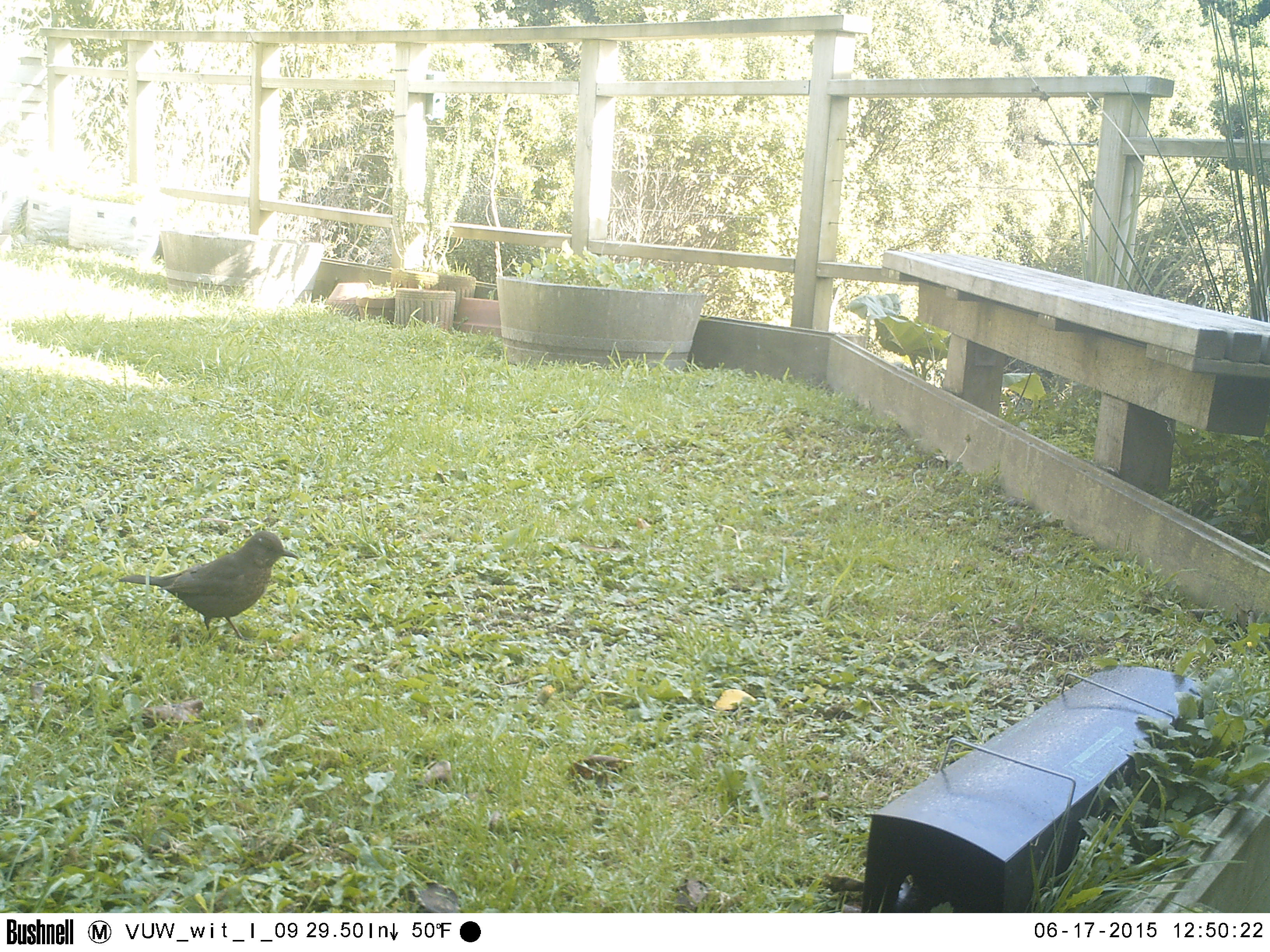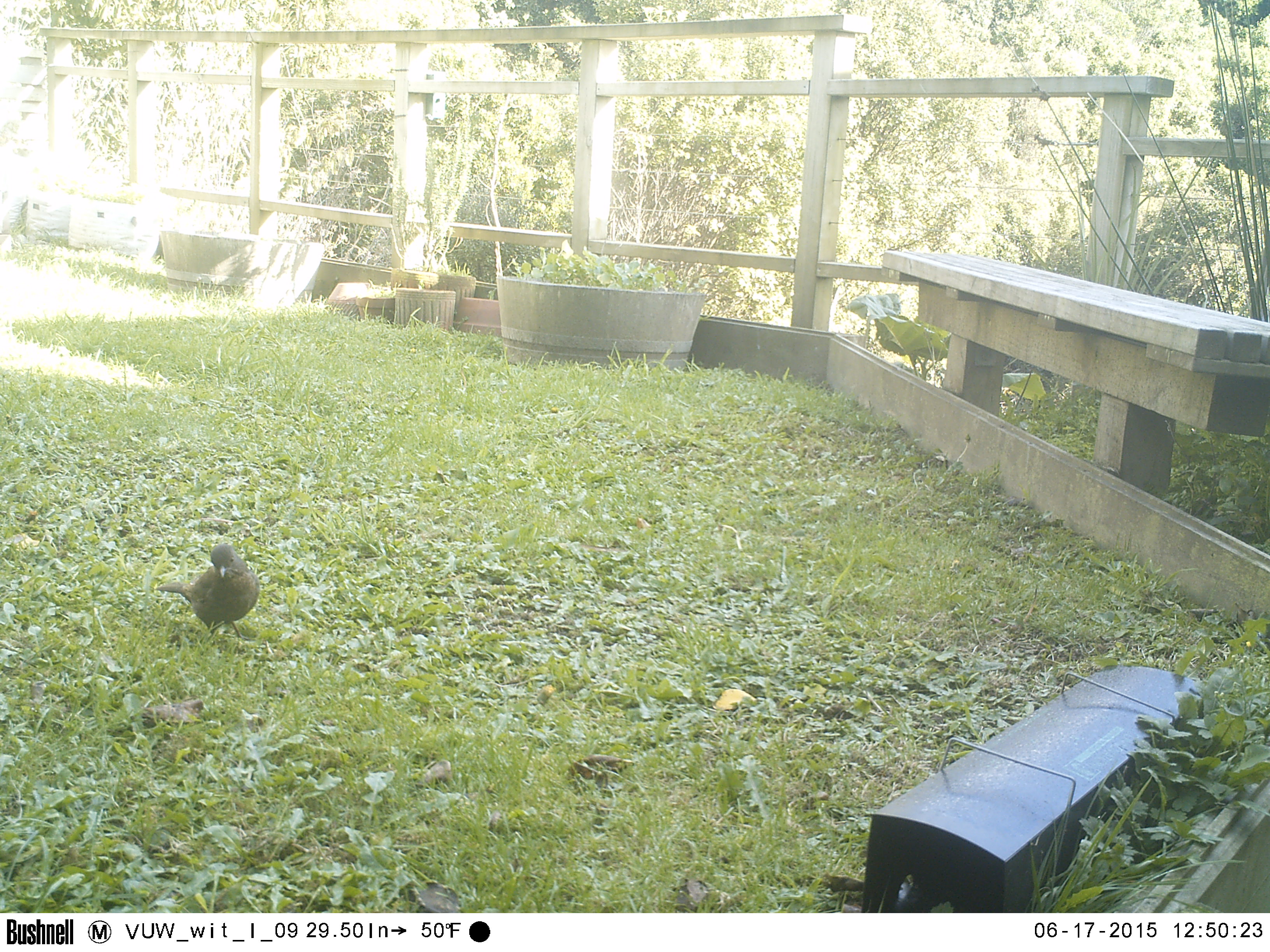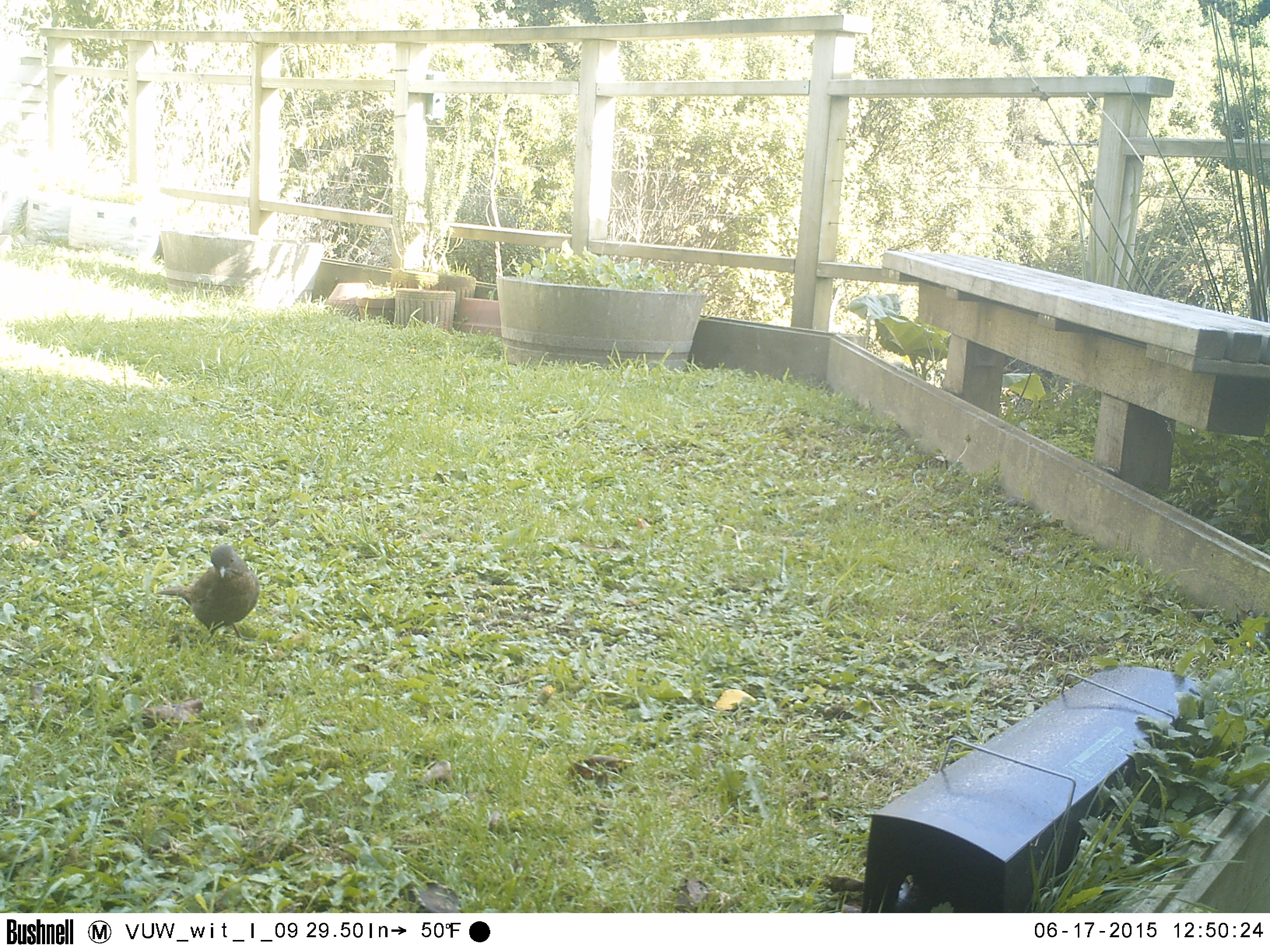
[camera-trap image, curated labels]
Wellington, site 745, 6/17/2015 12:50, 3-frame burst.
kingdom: Animalia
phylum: Chordata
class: Aves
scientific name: Aves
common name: bird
Bird (Aves).